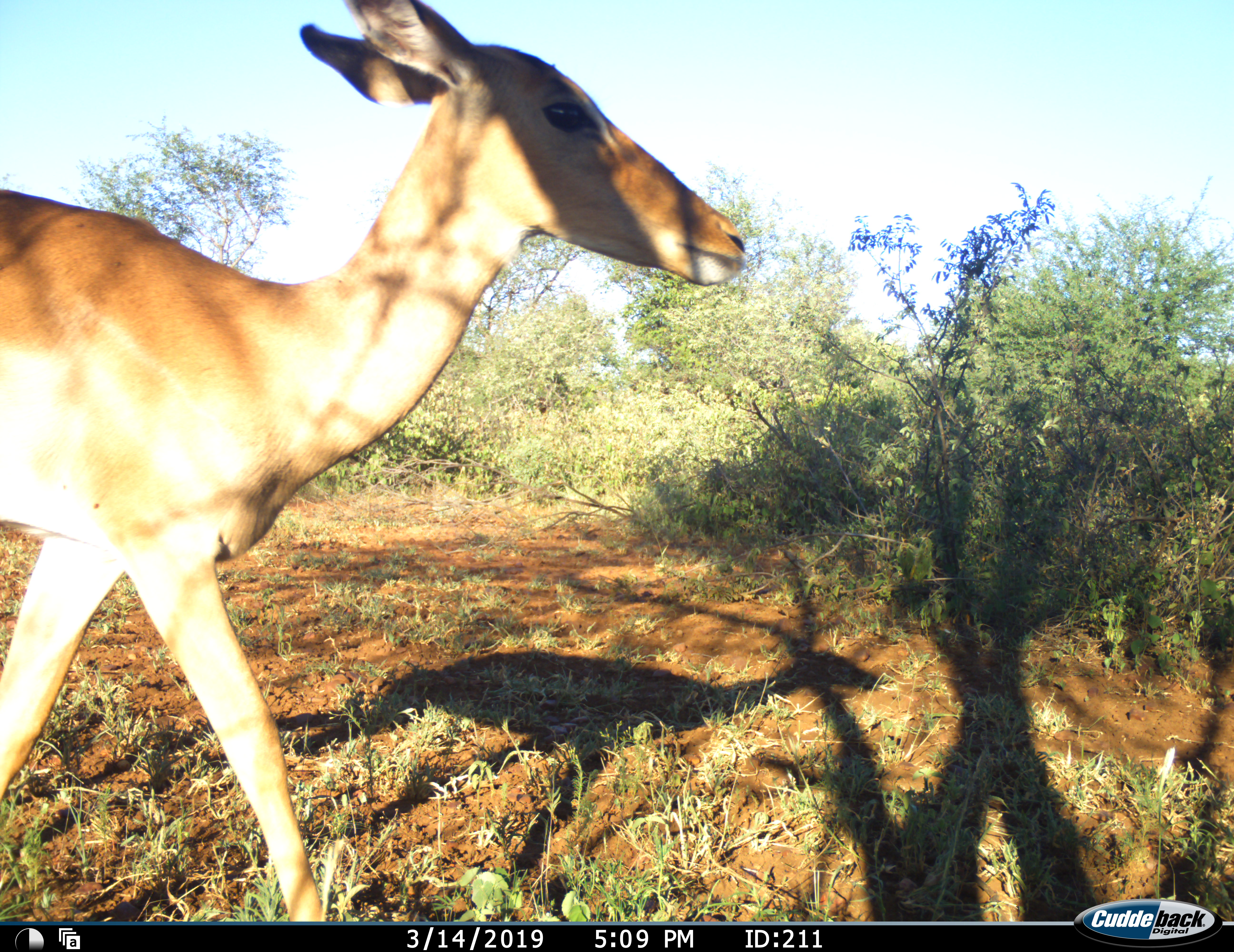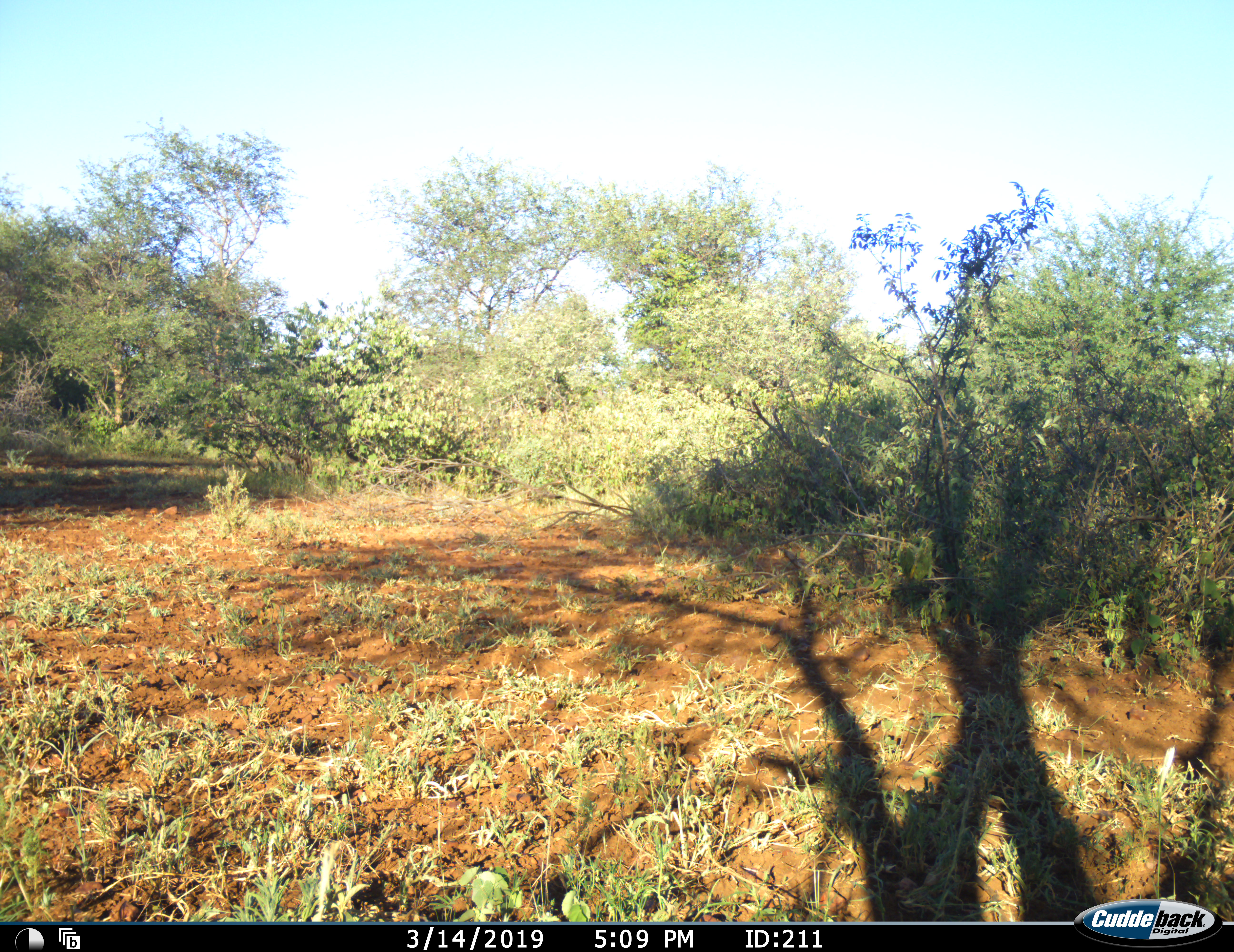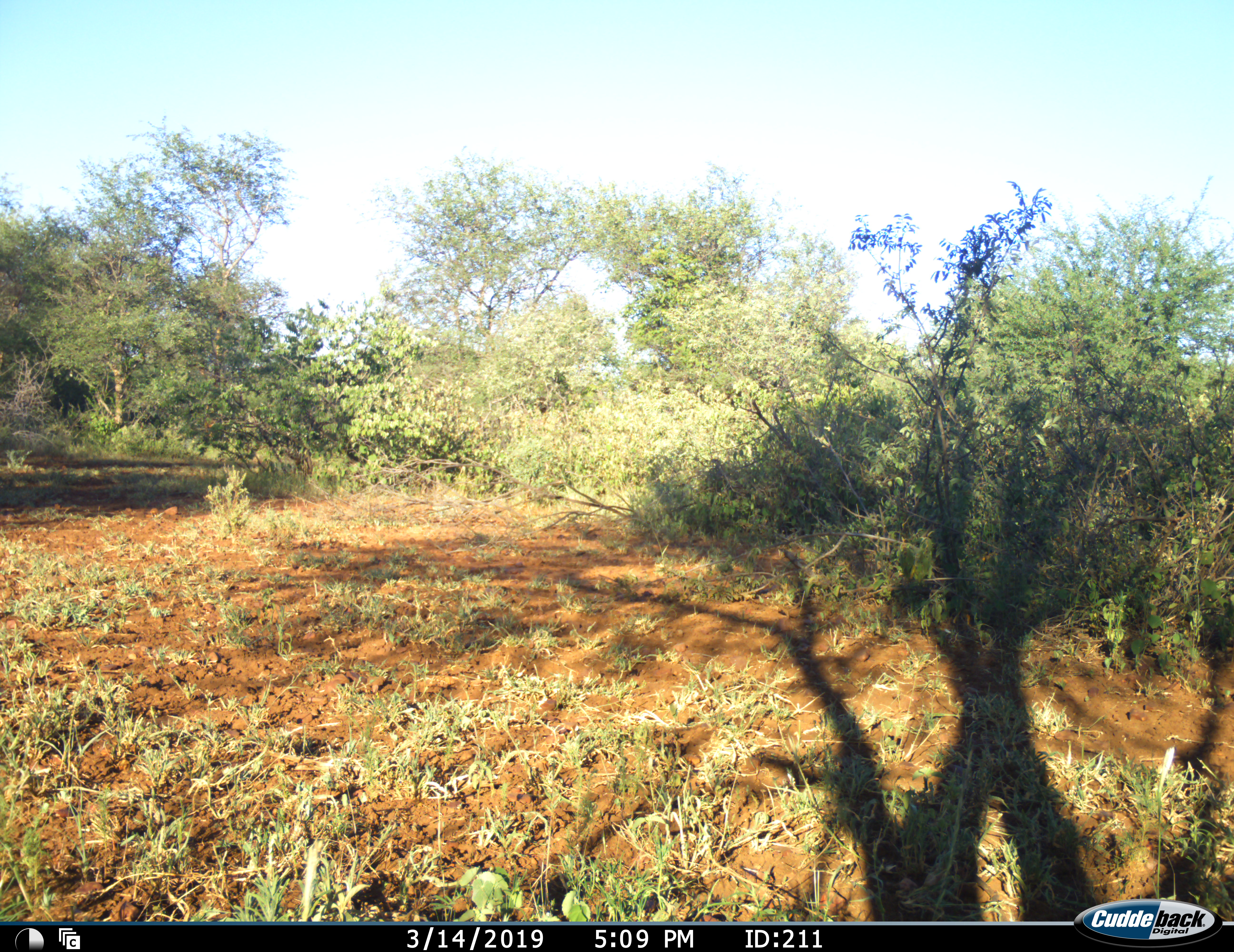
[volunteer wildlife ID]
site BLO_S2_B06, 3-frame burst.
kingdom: Animalia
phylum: Chordata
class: Mammalia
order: Artiodactyla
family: Bovidae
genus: Aepyceros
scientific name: Aepyceros melampus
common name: impala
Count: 1.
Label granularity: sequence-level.